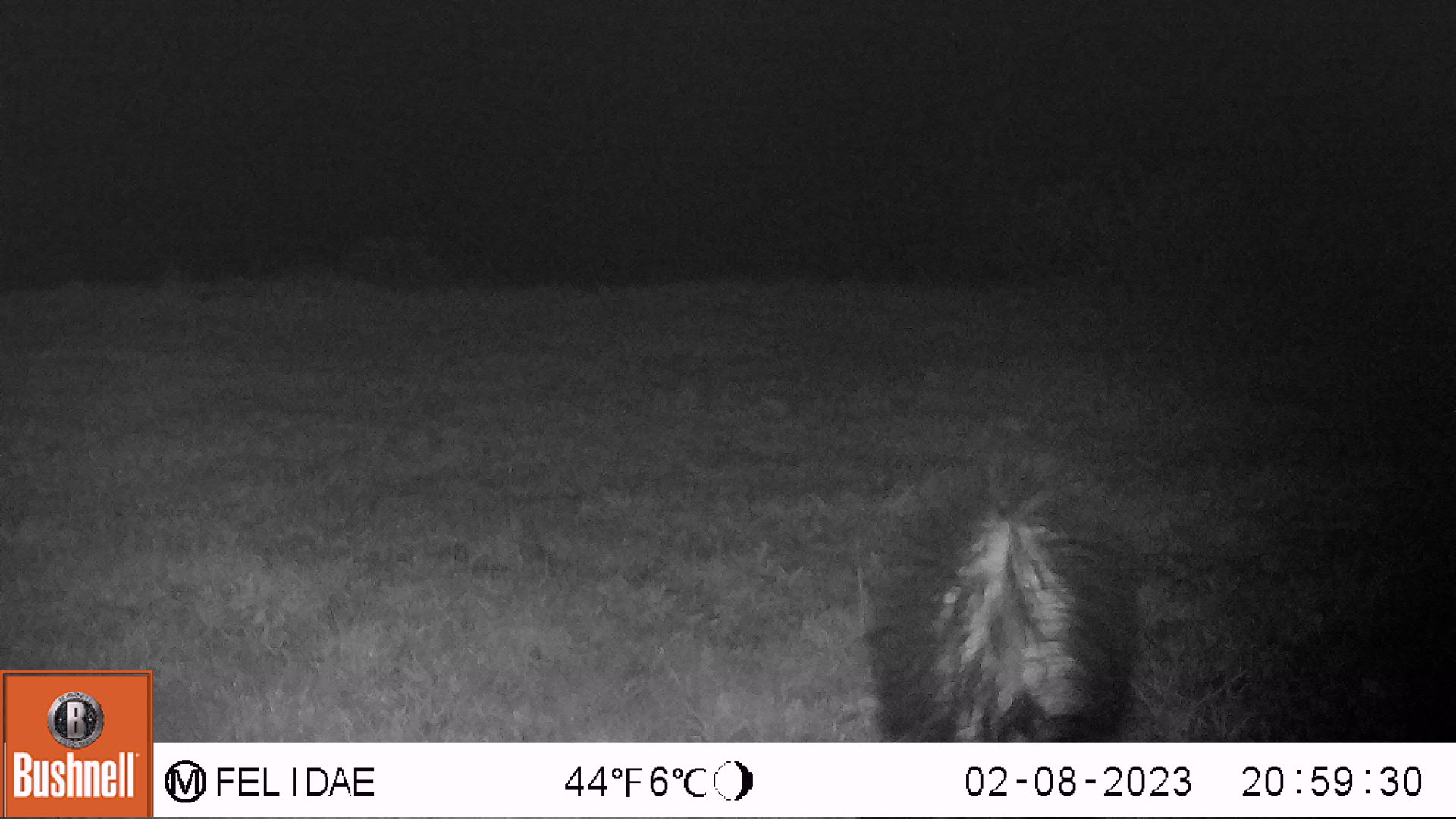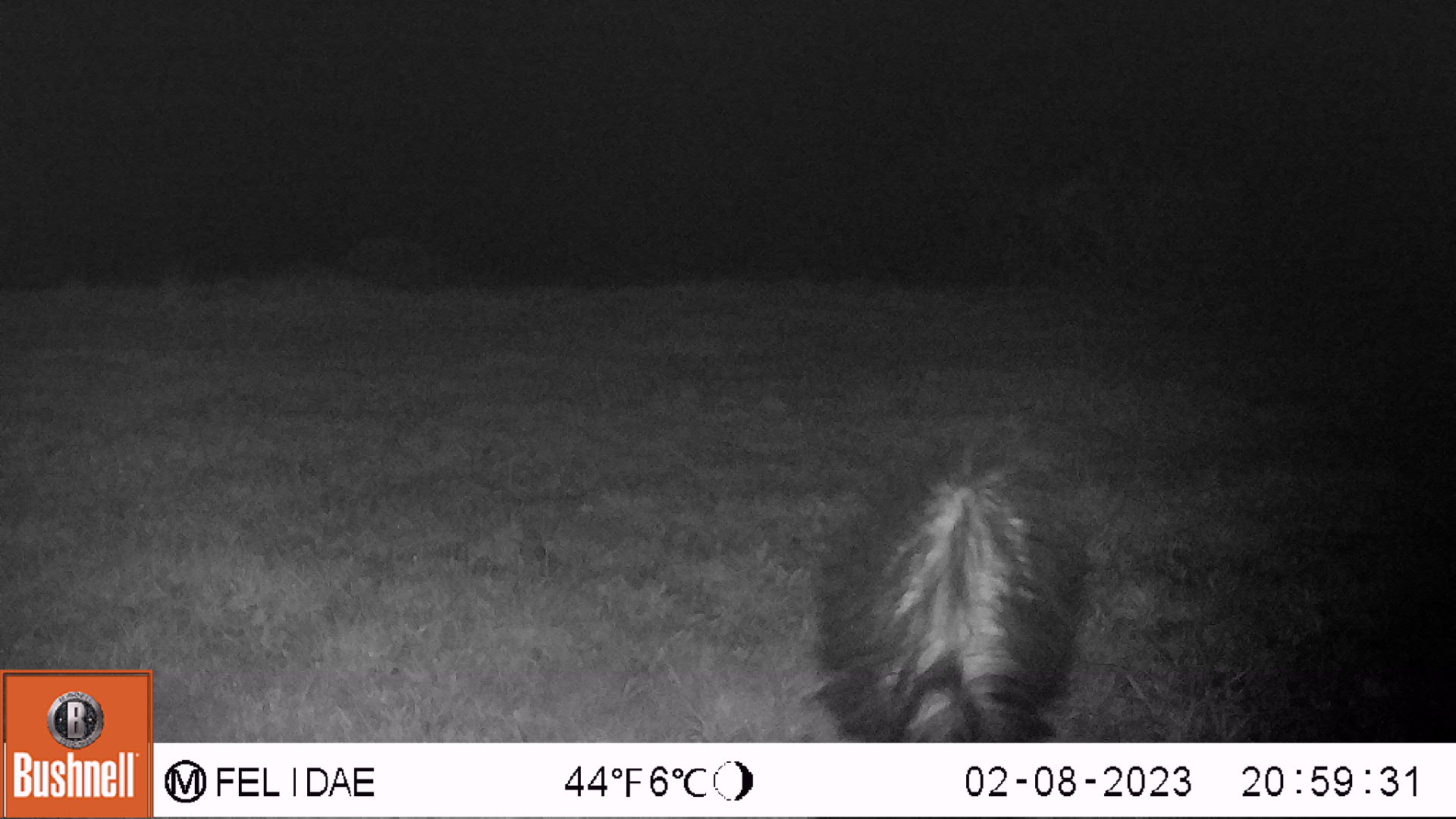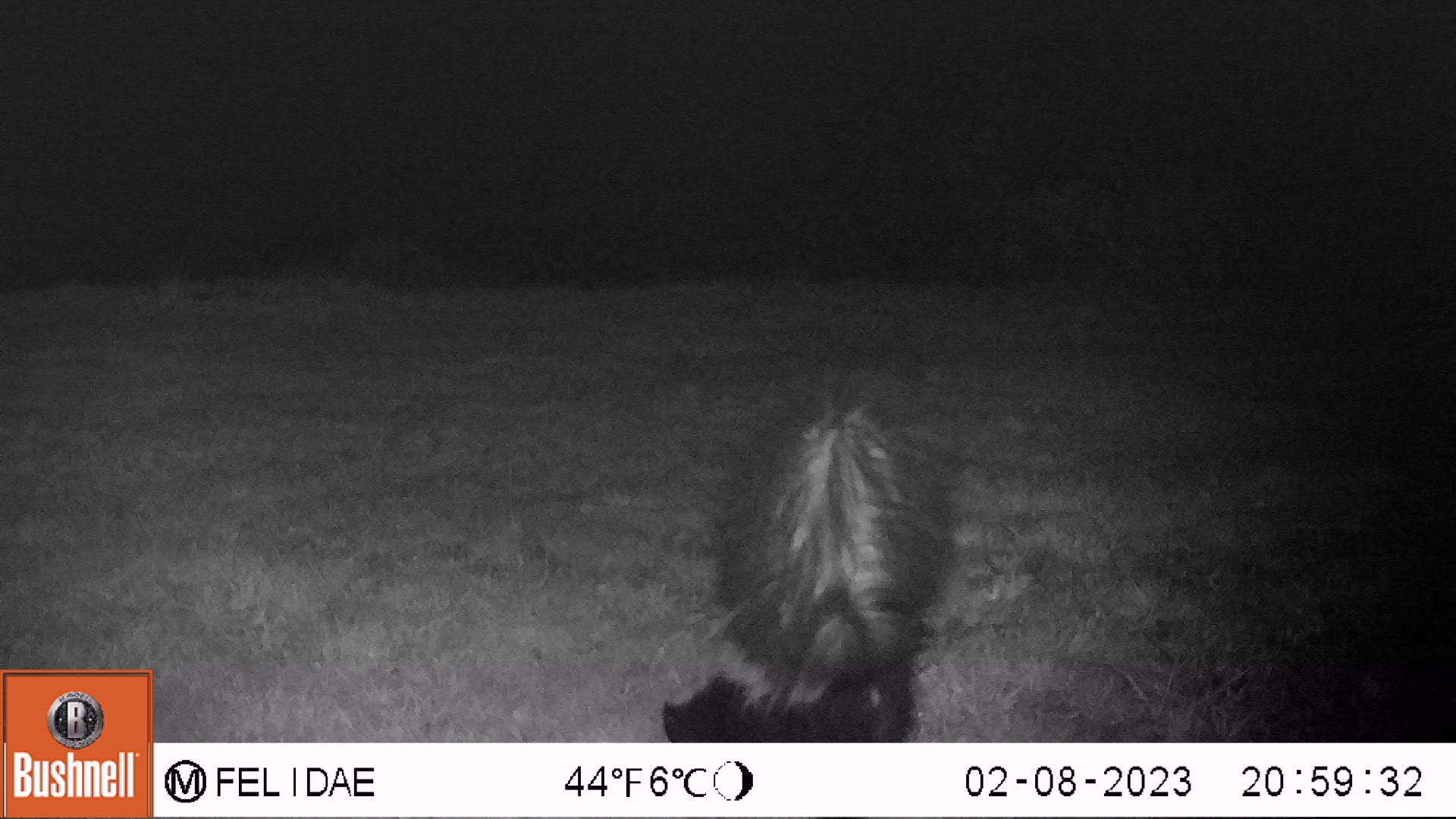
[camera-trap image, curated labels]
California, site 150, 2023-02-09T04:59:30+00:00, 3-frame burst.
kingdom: Animalia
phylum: Chordata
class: Mammalia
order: Carnivora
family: Mephitidae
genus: Mephitis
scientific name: Mephitis mephitis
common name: striped skunk